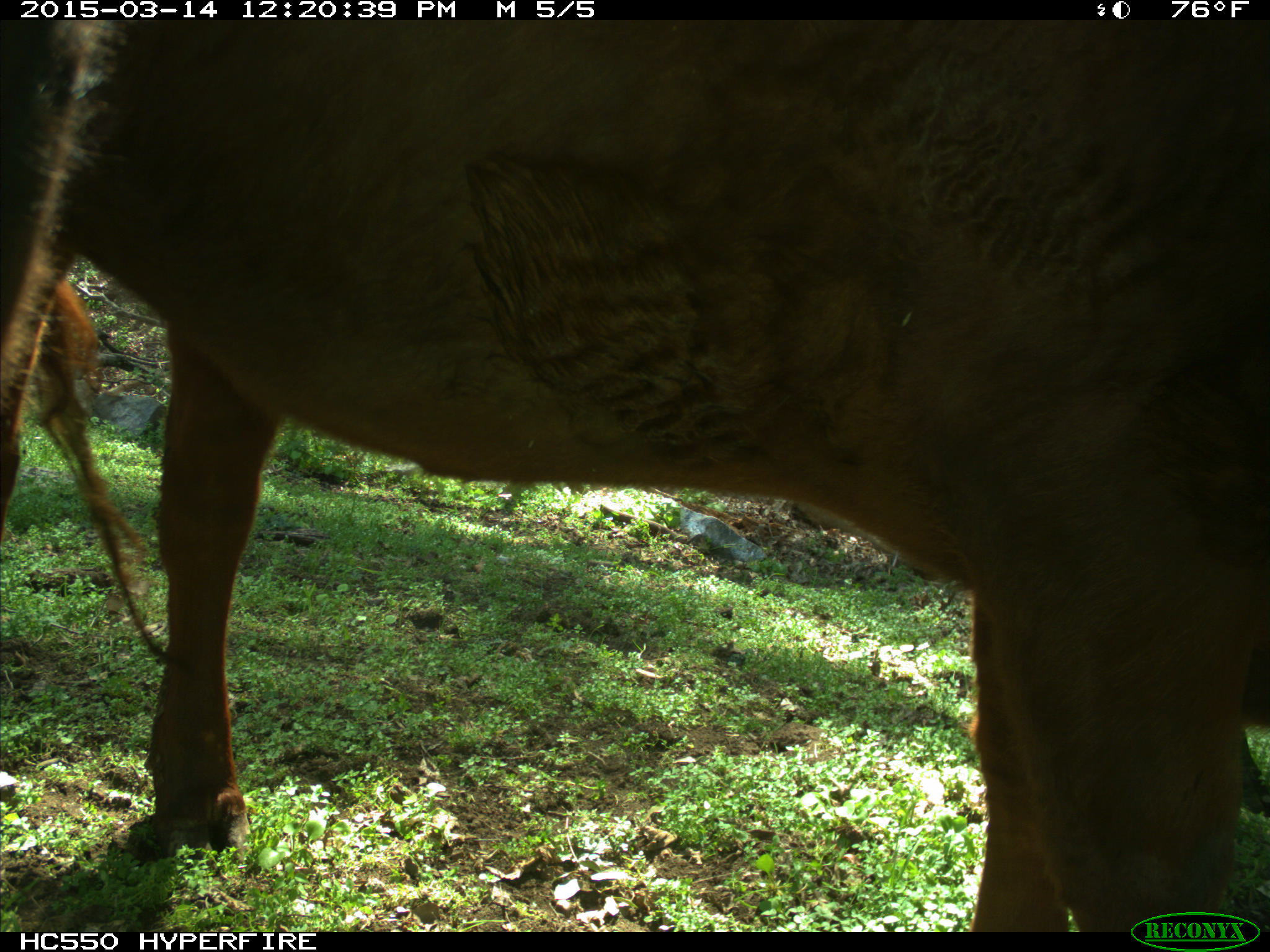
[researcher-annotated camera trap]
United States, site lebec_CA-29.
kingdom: Animalia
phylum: Chordata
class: Mammalia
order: Artiodactyla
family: Bovidae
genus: Bos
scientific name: Bos taurus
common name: domestic cow